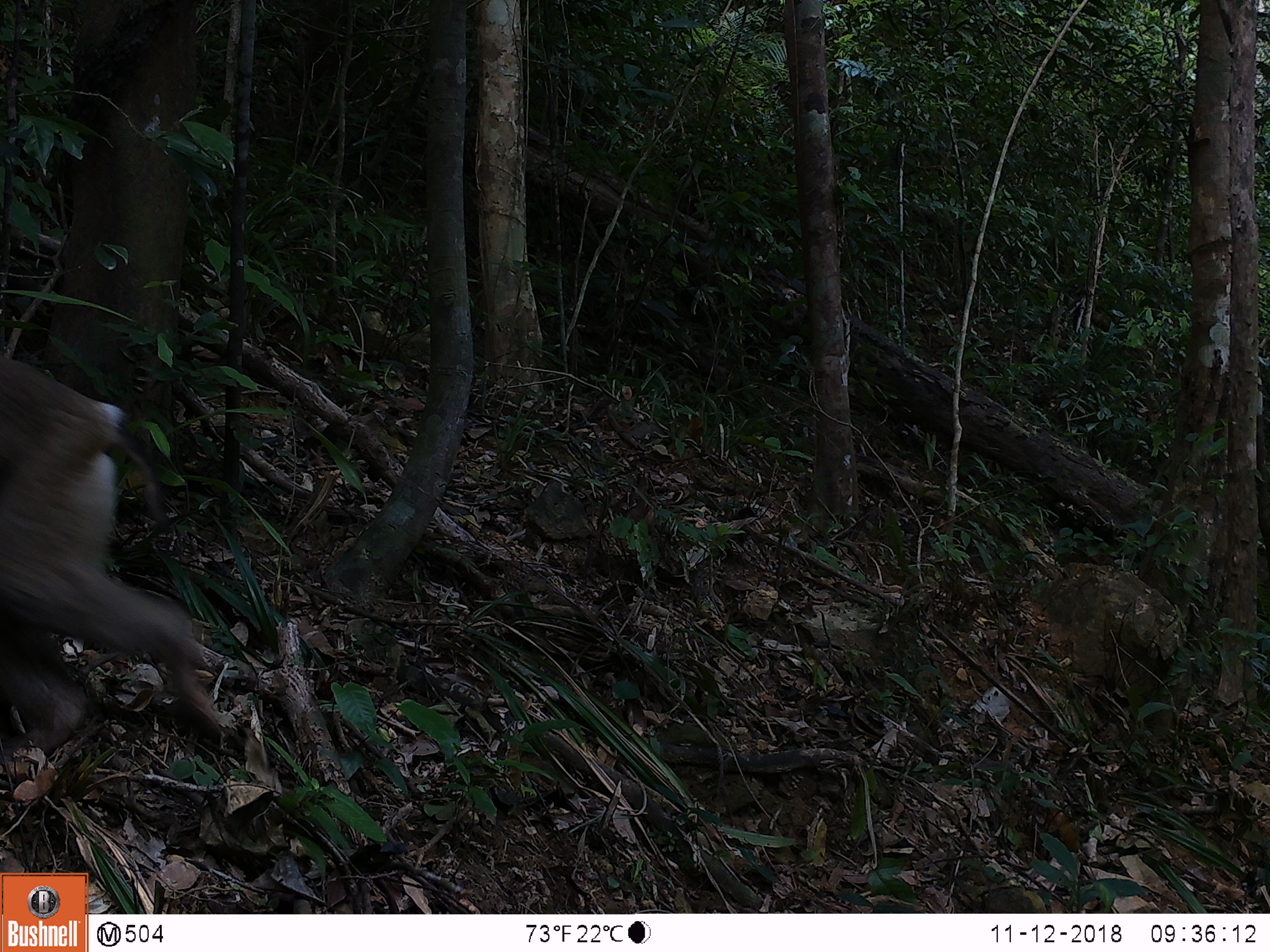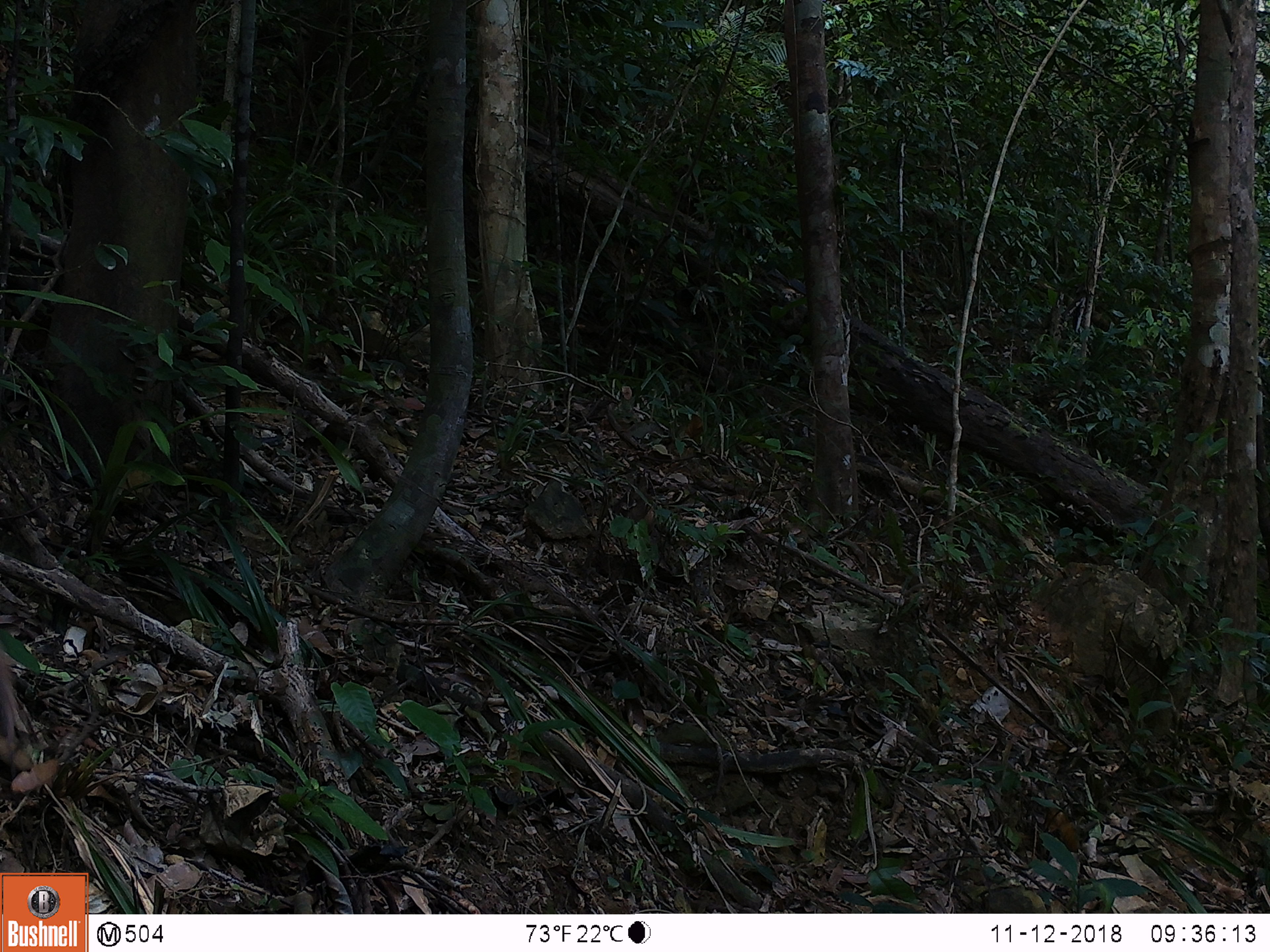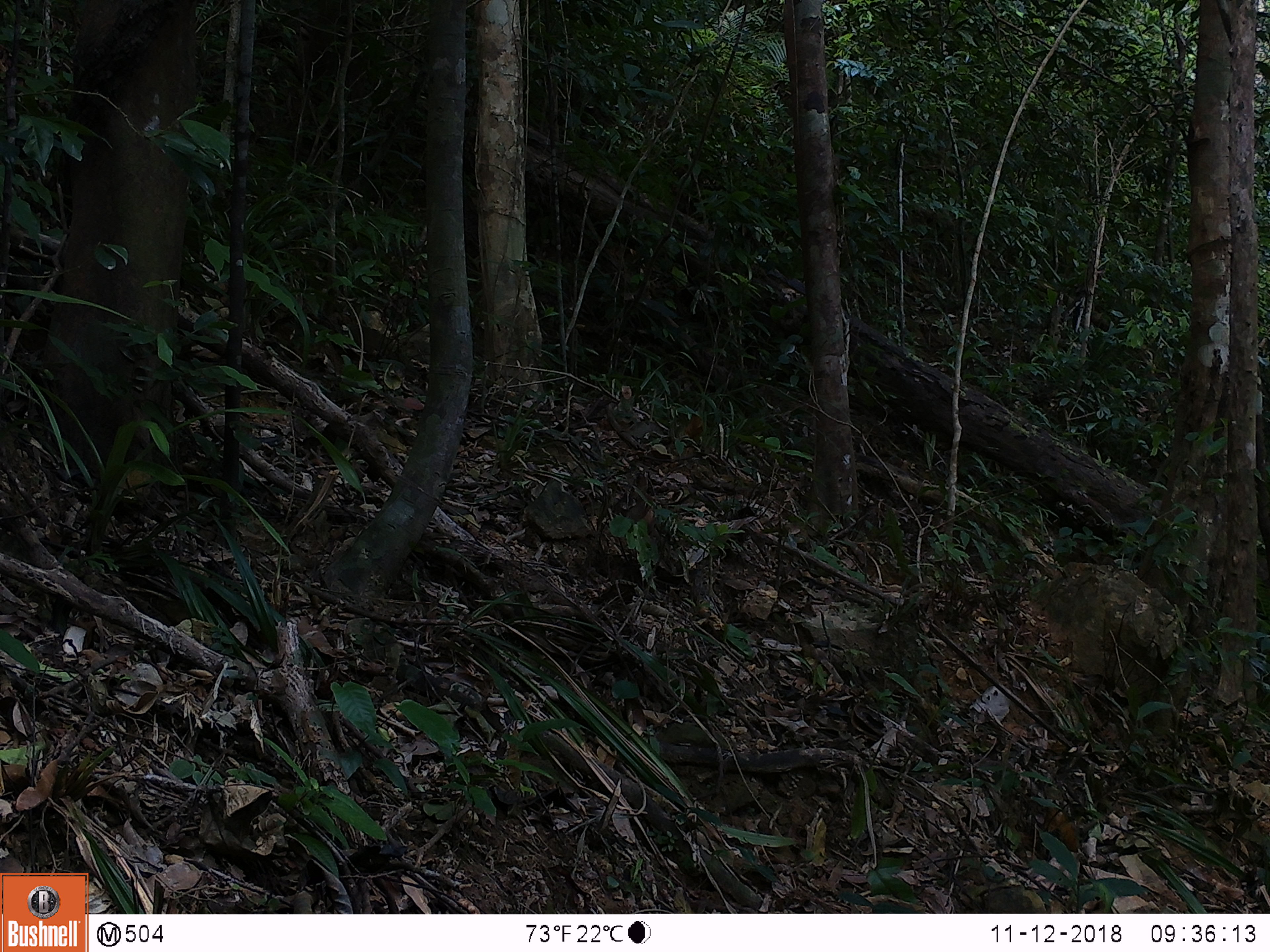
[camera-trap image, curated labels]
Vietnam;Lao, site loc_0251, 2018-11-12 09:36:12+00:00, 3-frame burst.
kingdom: Animalia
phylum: Chordata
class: Mammalia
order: Primates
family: Cercopithecidae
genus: Macaca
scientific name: Macaca nemestrina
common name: pig-tailed macaque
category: pig tailed macaque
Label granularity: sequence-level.